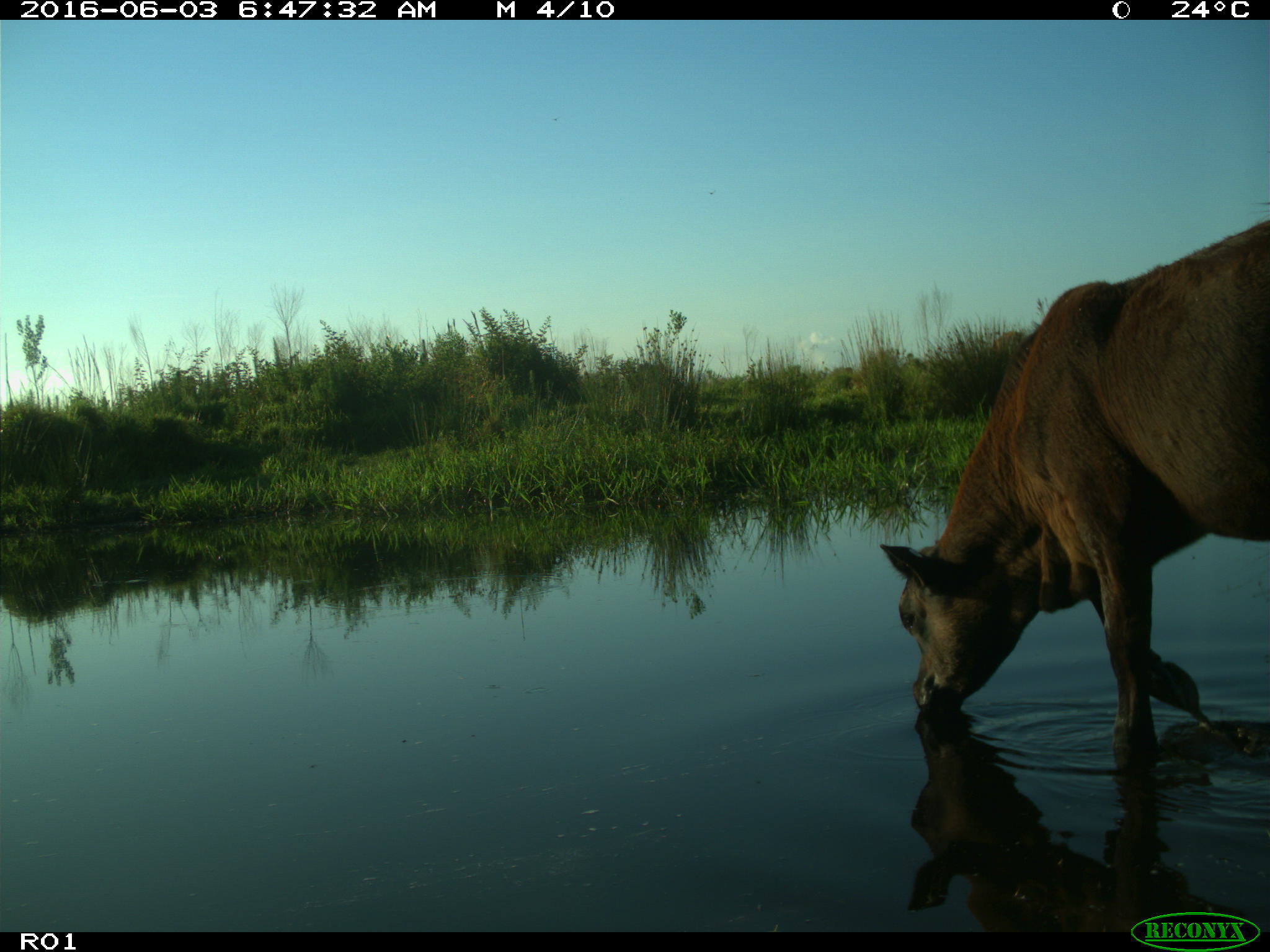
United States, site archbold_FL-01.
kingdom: Animalia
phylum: Chordata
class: Mammalia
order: Artiodactyla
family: Bovidae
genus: Bos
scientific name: Bos taurus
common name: domestic cow